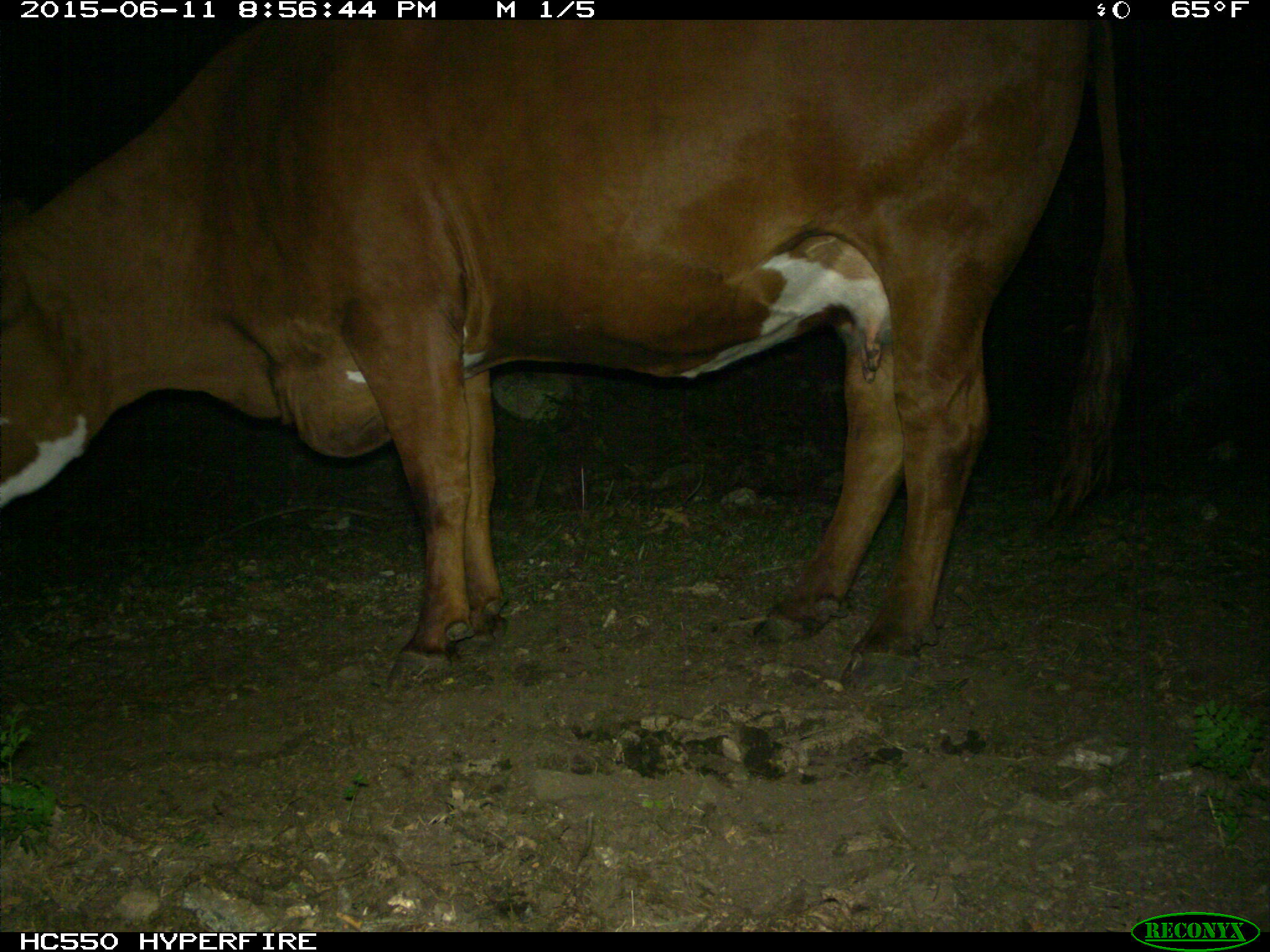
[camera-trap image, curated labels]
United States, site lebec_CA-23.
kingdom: Animalia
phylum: Chordata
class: Mammalia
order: Artiodactyla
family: Bovidae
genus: Bos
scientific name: Bos taurus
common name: domestic cow